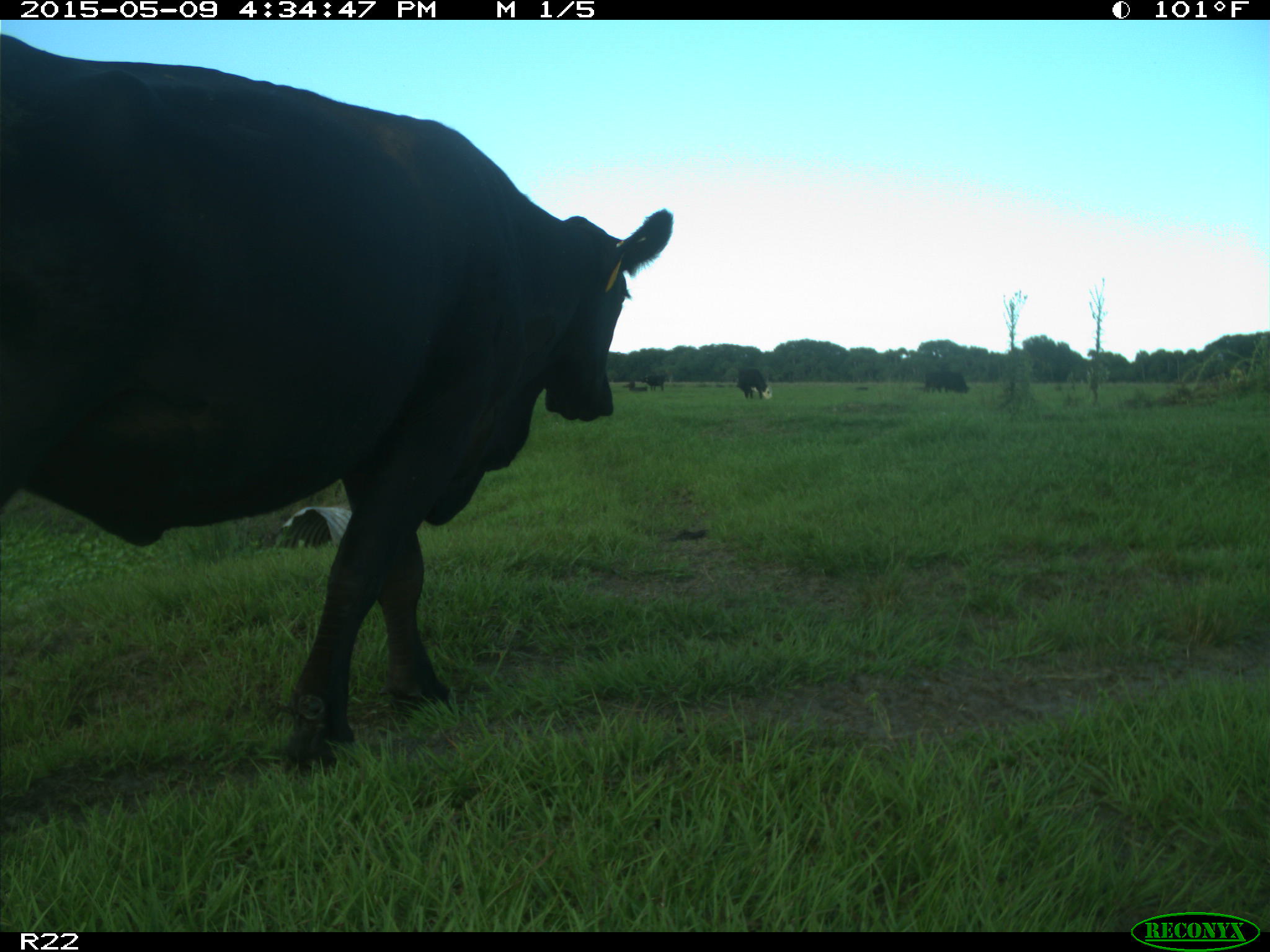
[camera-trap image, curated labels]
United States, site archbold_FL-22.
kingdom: Animalia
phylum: Chordata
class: Mammalia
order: Artiodactyla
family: Bovidae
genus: Bos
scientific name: Bos taurus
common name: domestic cow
Bos taurus (domestic cow).